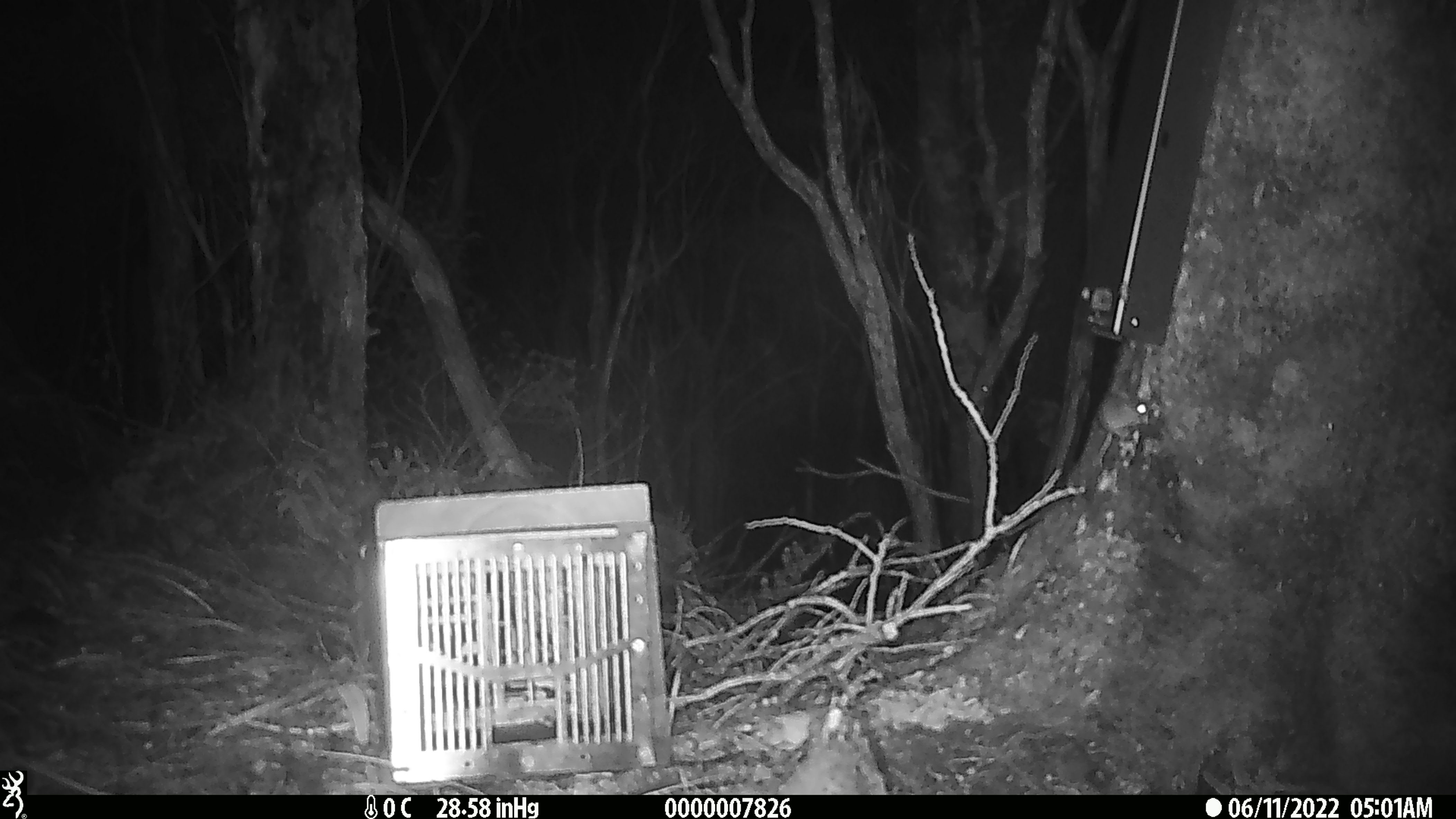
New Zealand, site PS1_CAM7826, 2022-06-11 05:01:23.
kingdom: Animalia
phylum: Chordata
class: Mammalia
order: Rodentia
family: Muridae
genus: Mus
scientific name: Mus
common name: mouse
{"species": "mouse (Mus)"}